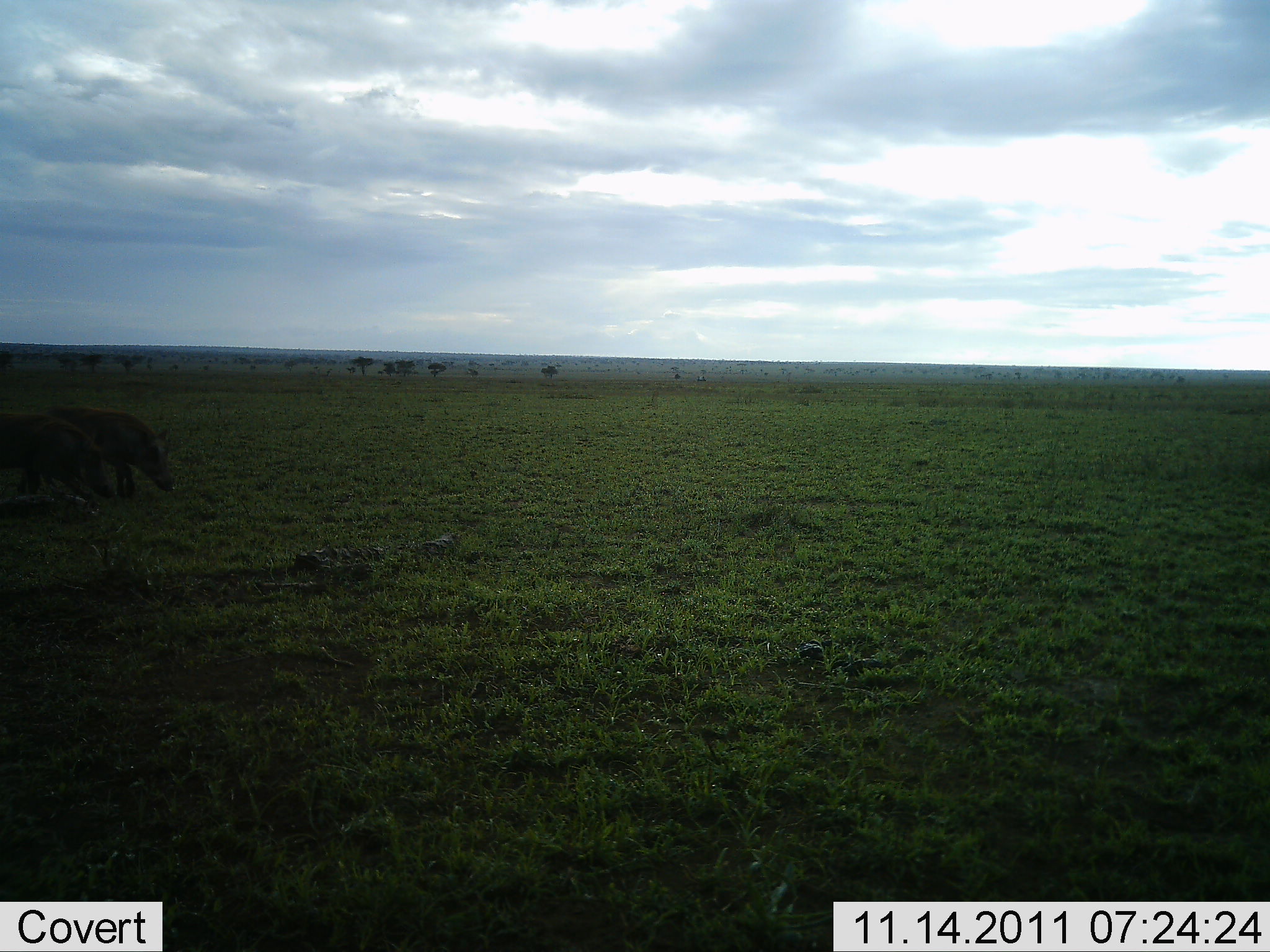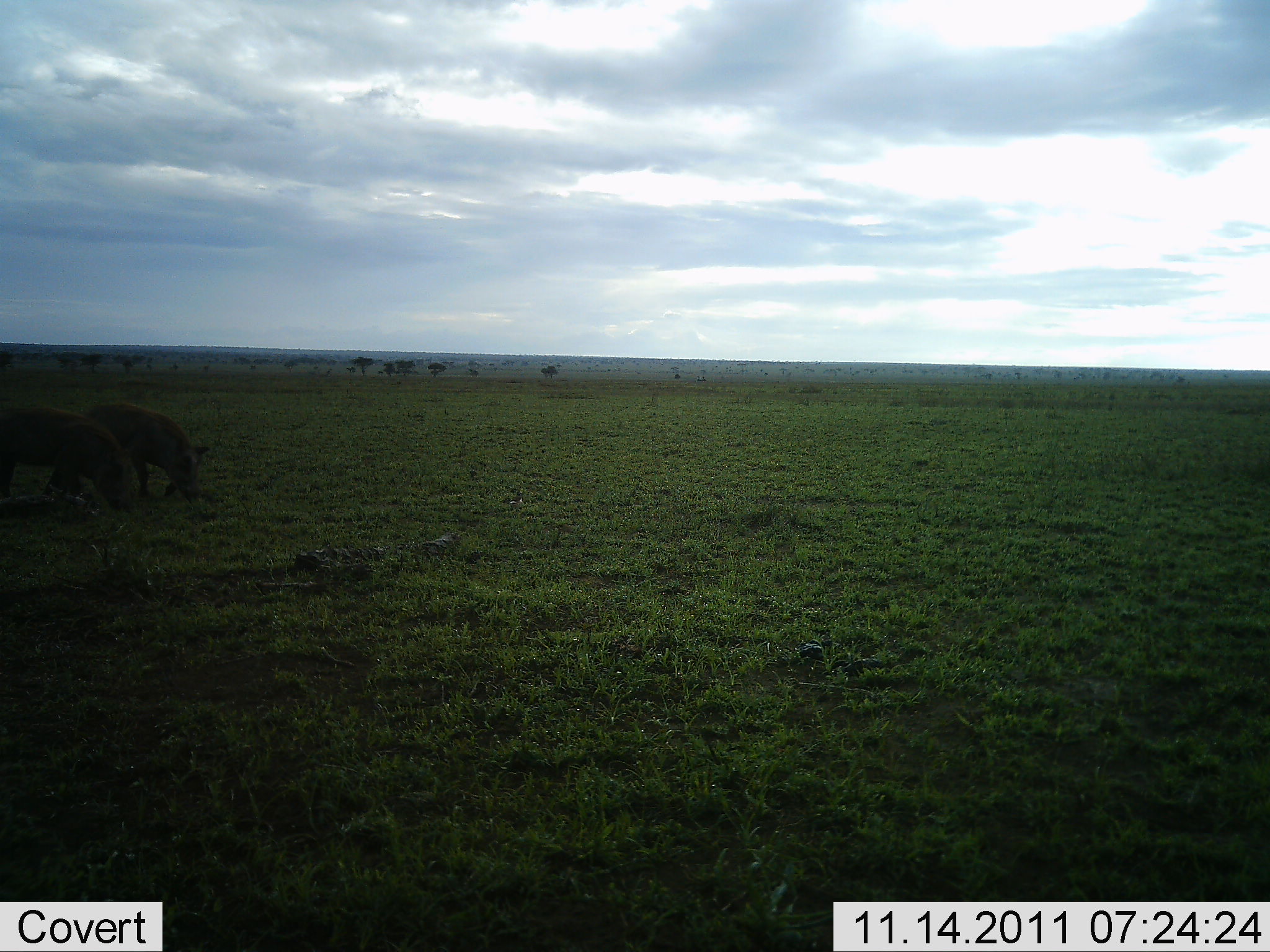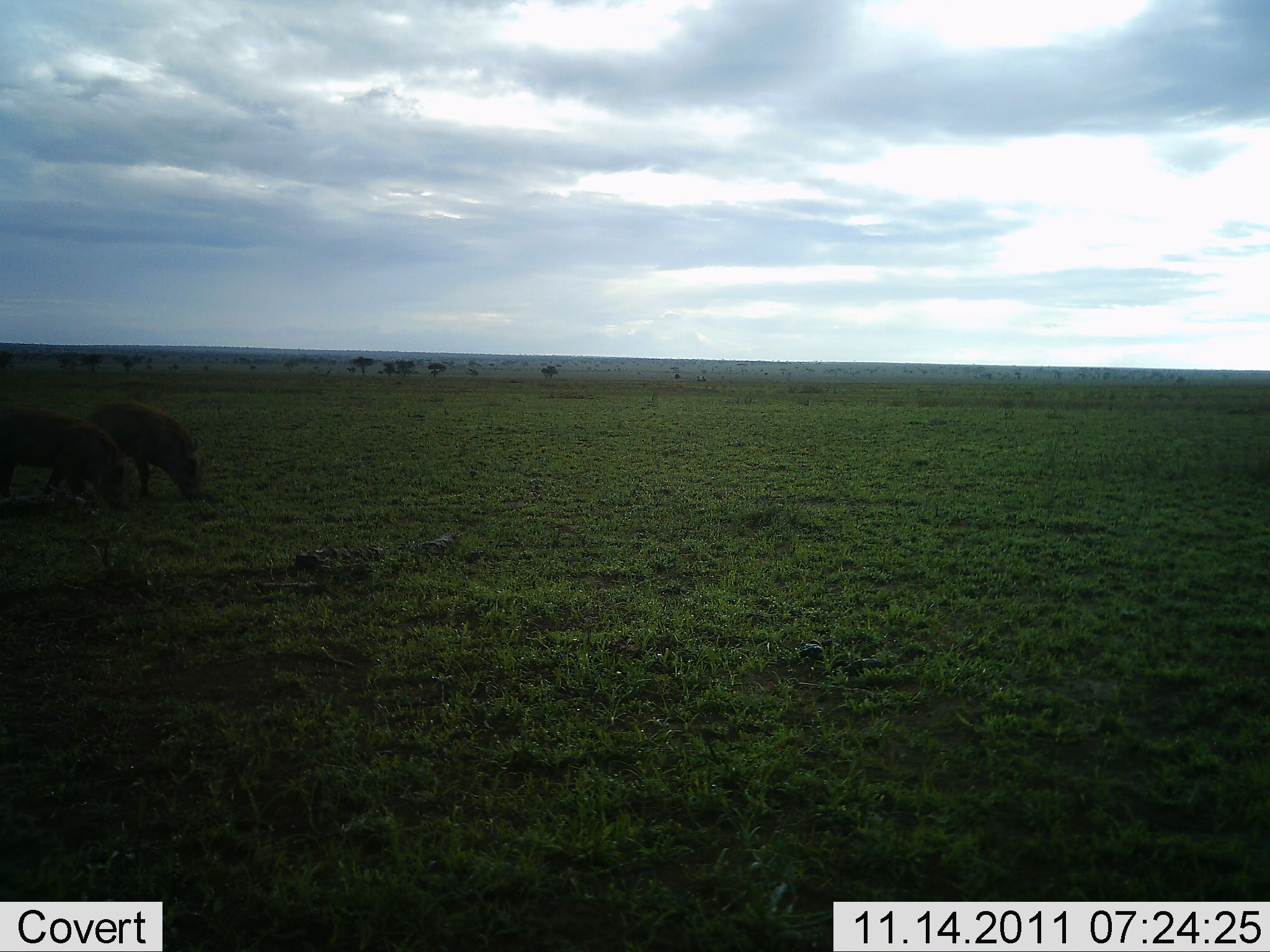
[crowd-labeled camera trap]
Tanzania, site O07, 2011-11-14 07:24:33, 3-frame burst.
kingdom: Animalia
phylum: Chordata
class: Mammalia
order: Artiodactyla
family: Suidae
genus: Phacochoerus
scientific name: Phacochoerus africanus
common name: warthog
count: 2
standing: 18%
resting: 0%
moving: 82%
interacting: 0%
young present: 0%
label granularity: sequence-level